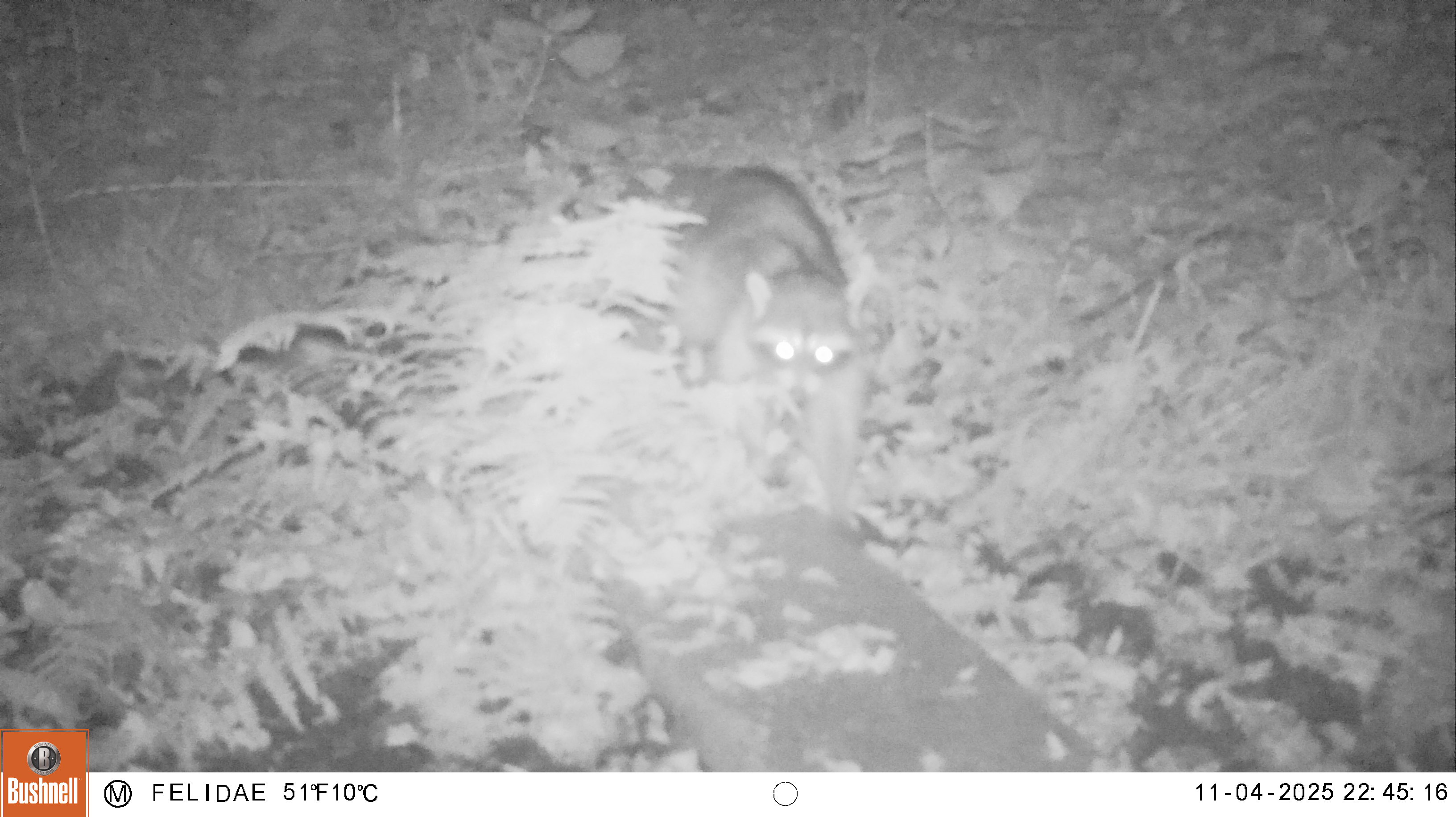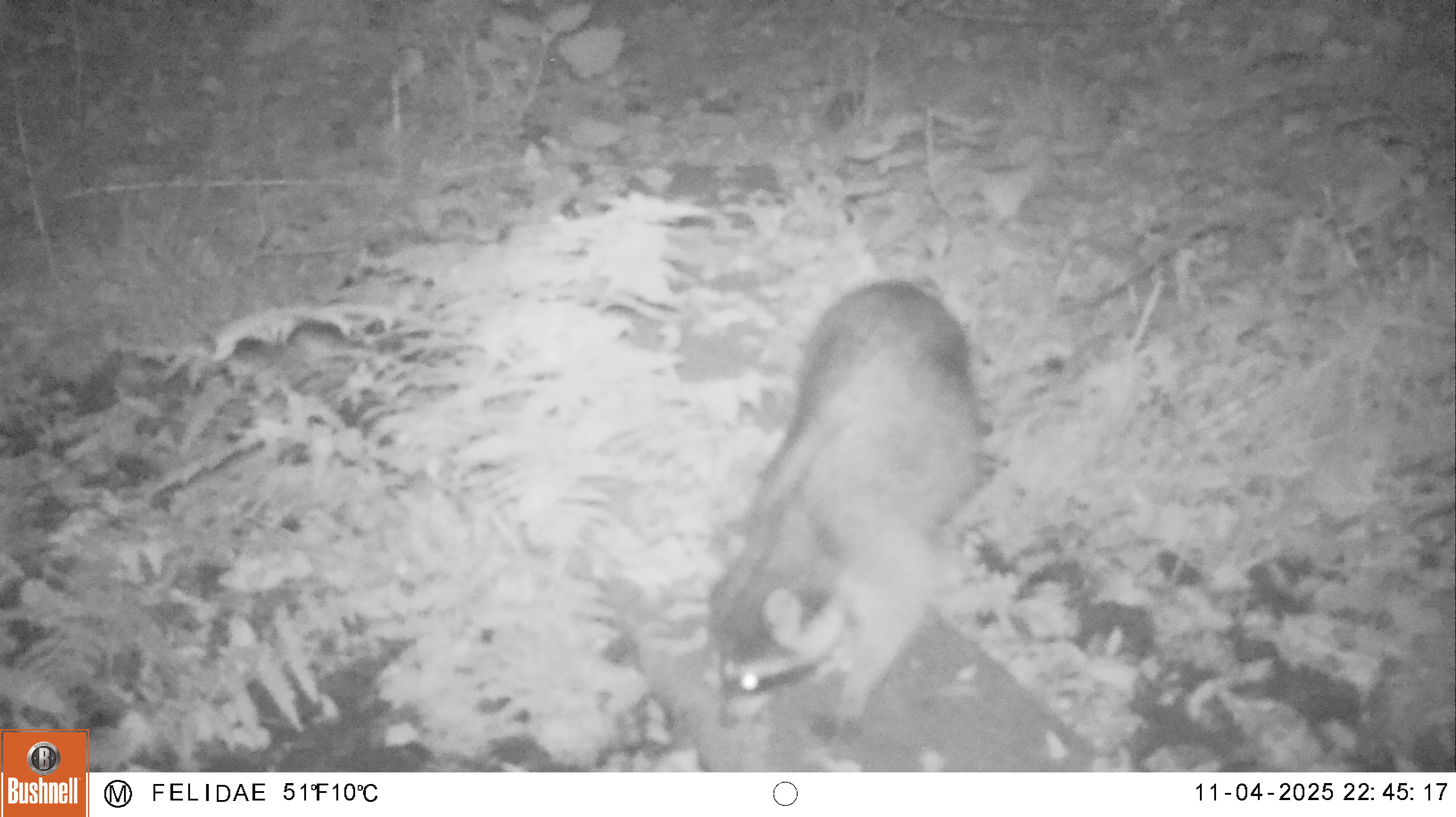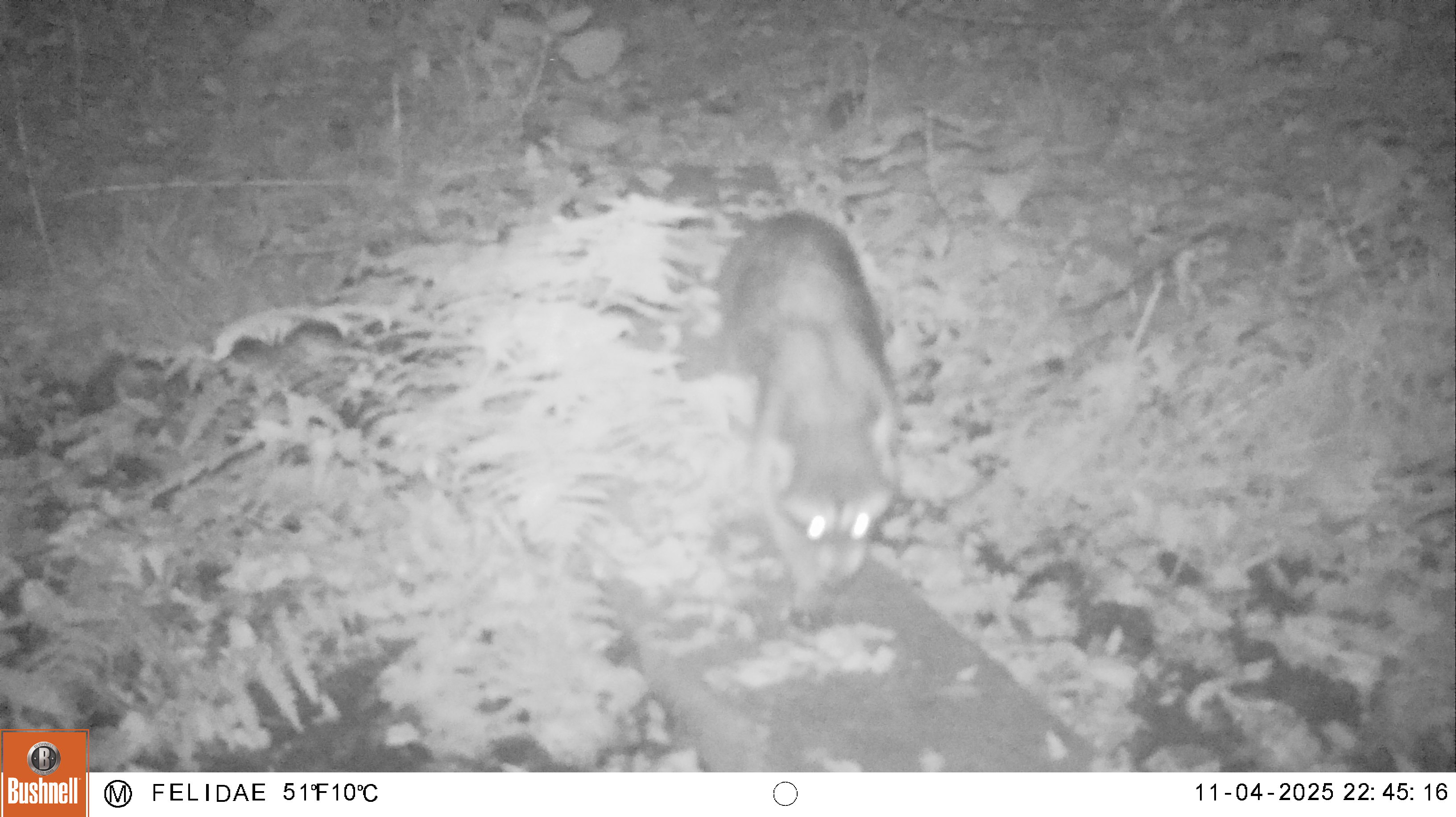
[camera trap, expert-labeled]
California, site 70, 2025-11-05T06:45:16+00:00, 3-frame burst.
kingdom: Animalia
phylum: Chordata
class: Mammalia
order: Carnivora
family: Procyonidae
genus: Procyon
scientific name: Procyon lotor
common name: raccoon